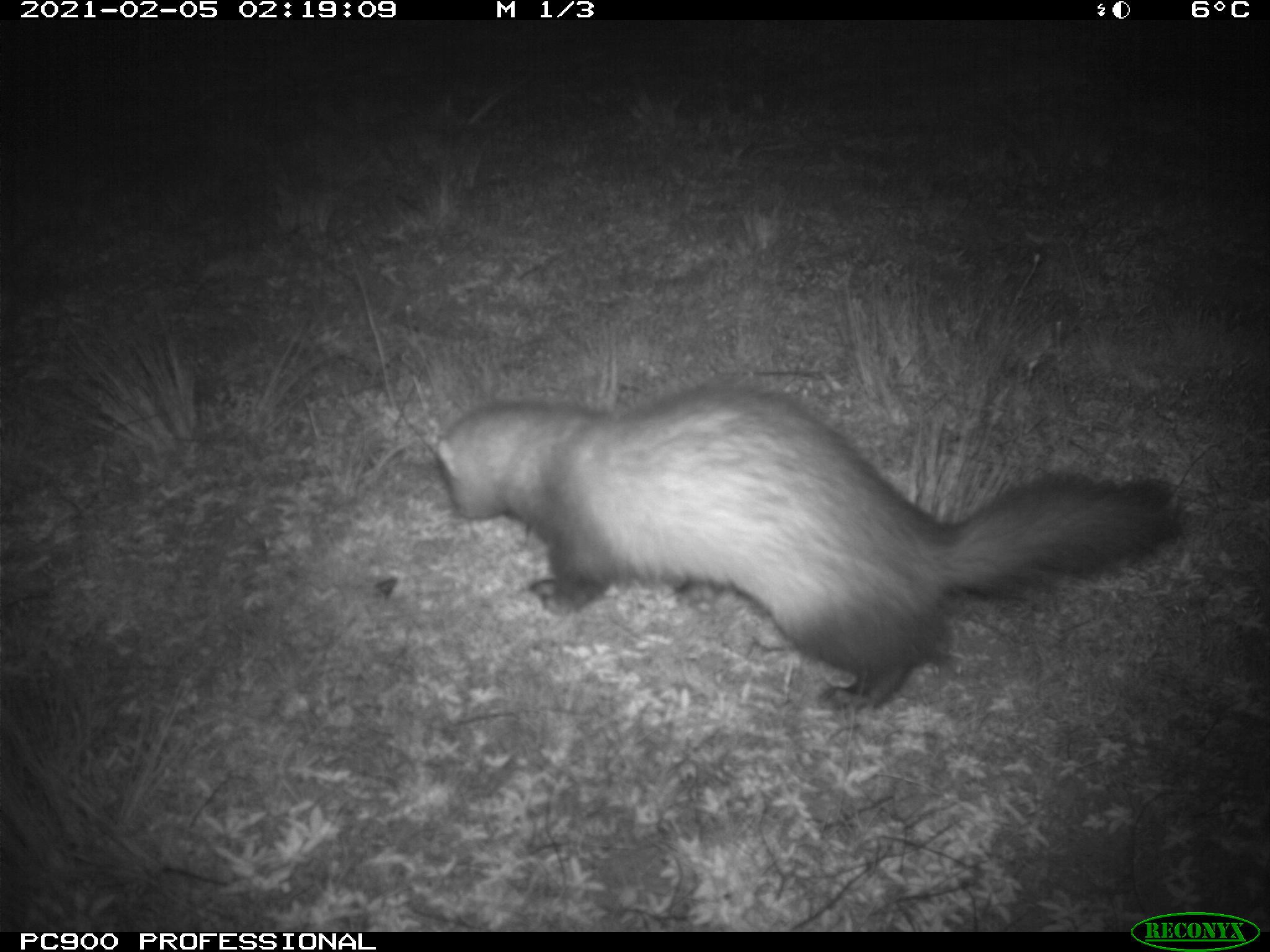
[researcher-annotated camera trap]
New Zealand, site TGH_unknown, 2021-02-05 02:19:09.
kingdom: Animalia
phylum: Chordata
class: Mammalia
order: Carnivora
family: Mustelidae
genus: Mustela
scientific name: Mustela furo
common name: ferret